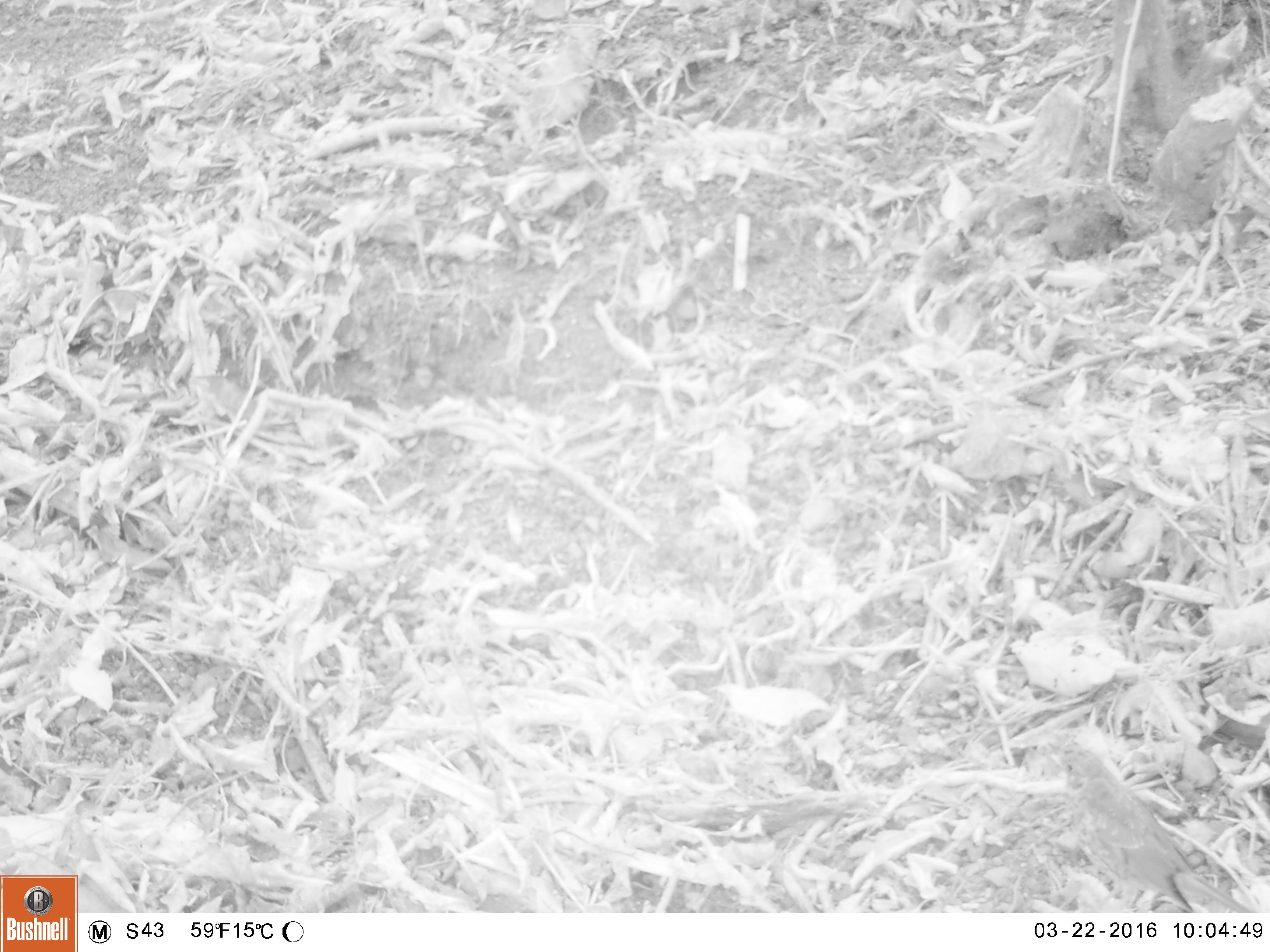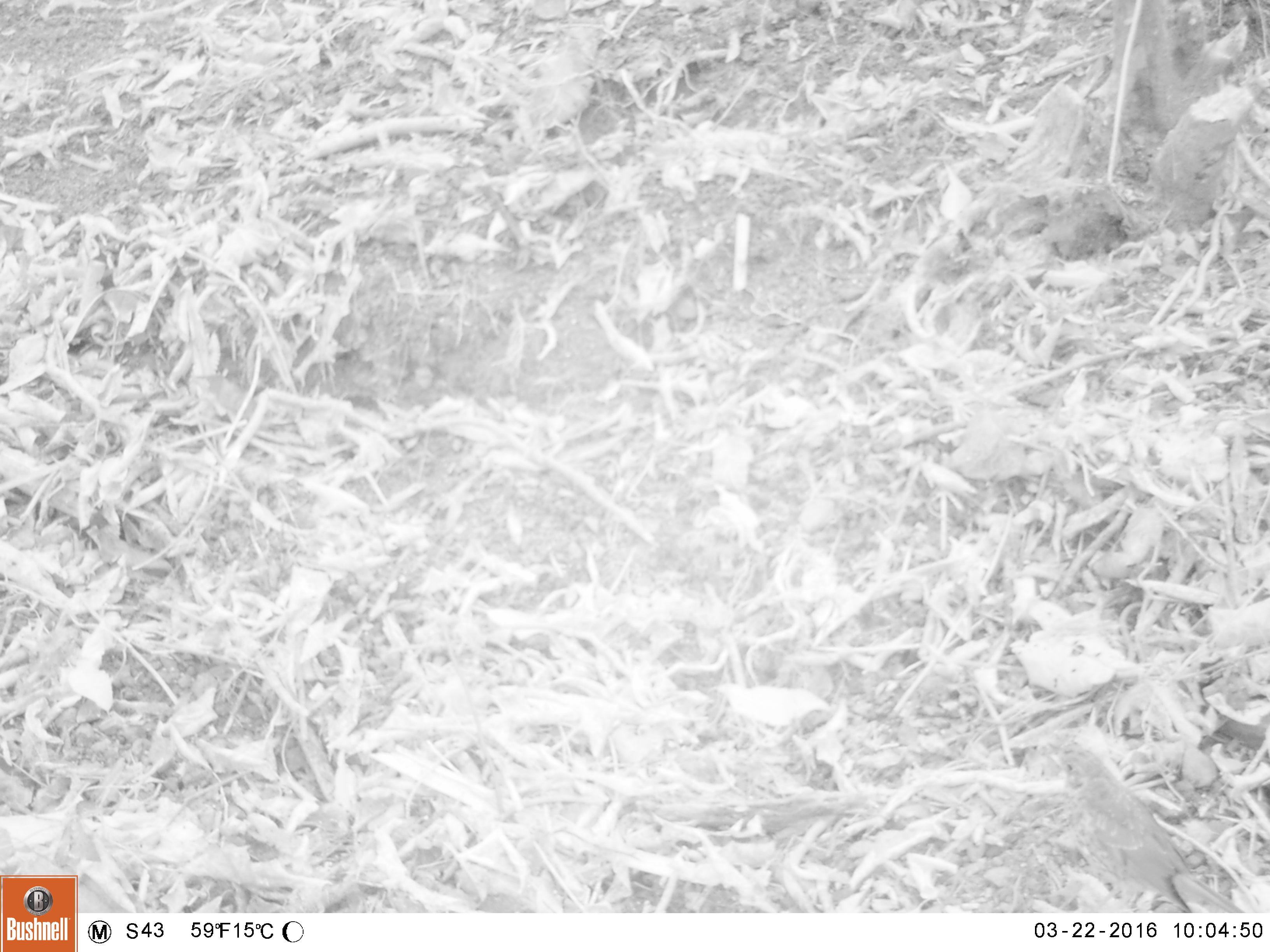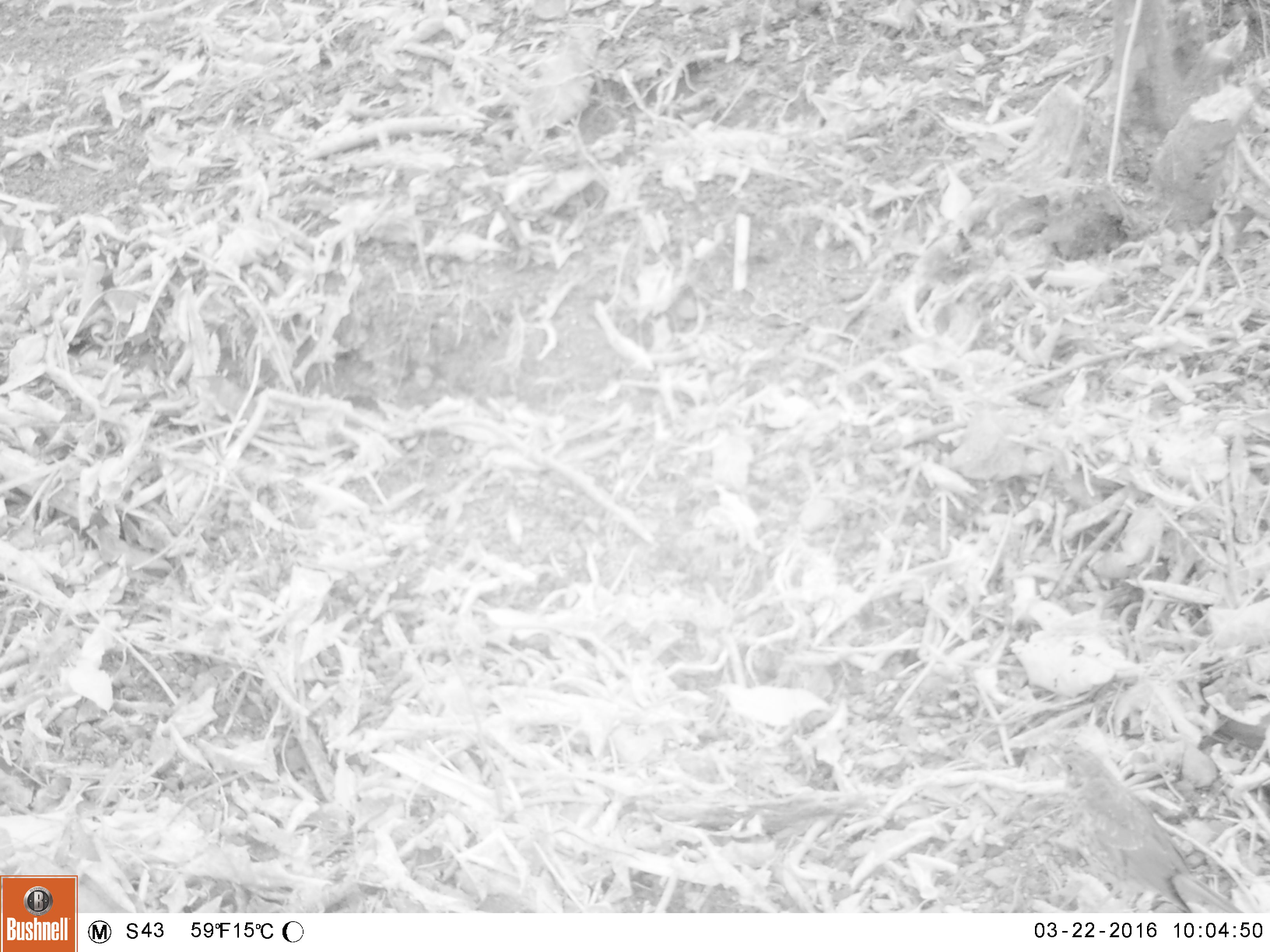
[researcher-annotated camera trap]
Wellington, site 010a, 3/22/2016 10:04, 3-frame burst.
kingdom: Animalia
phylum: Chordata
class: Aves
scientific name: Aves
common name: bird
Bird (Aves).